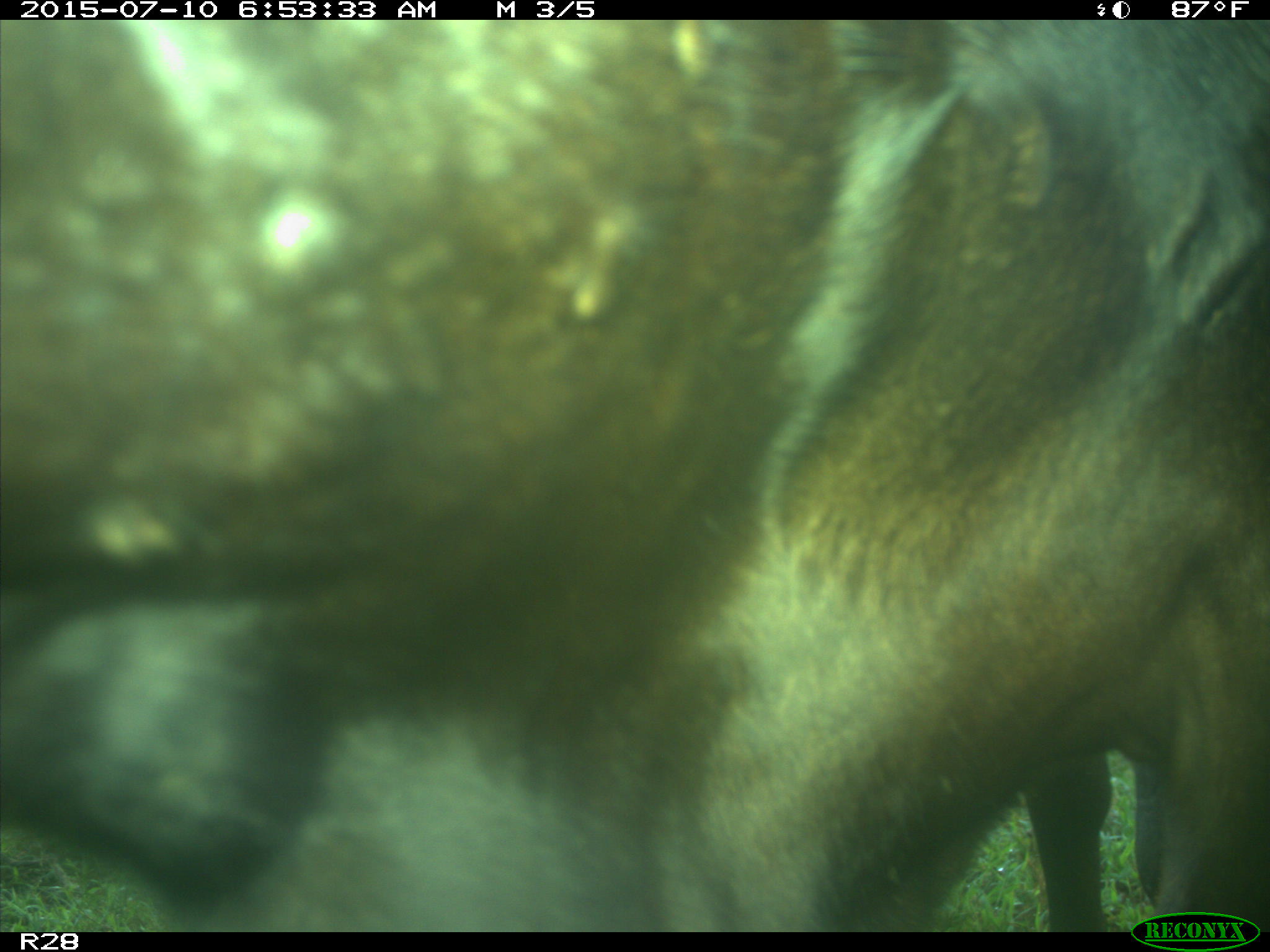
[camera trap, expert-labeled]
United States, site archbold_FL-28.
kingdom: Animalia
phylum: Chordata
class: Mammalia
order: Artiodactyla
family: Bovidae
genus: Bos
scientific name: Bos taurus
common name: domestic cow